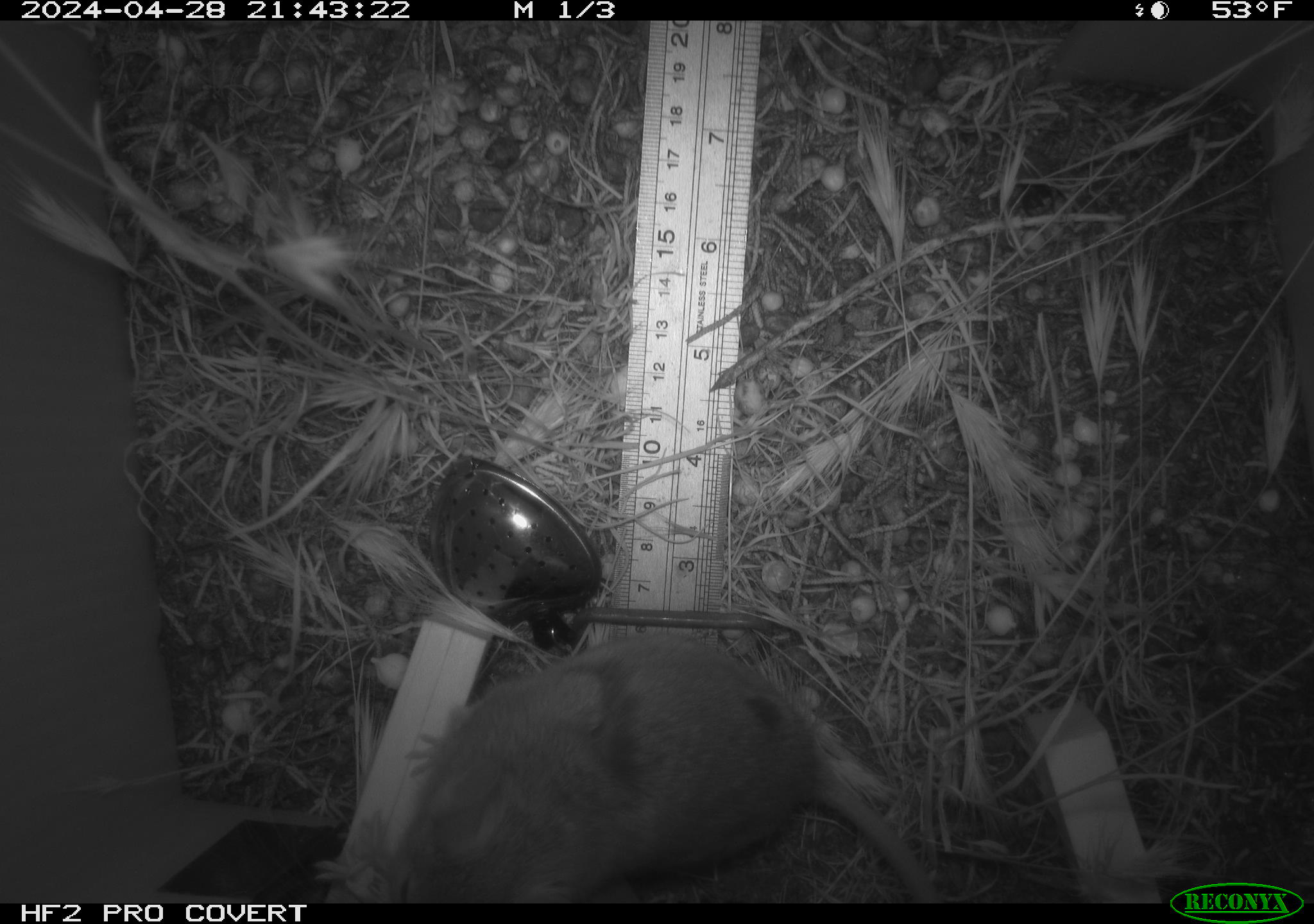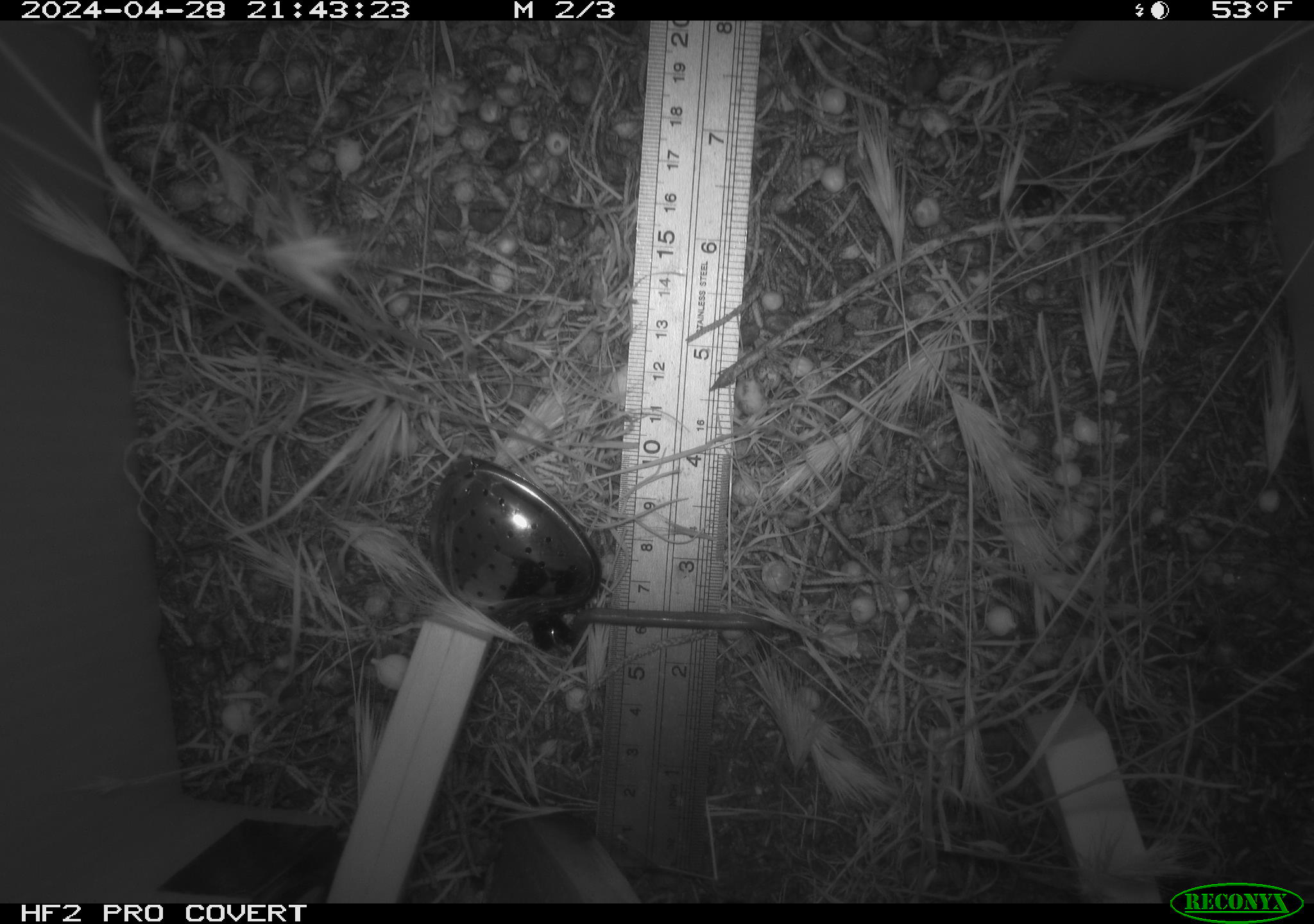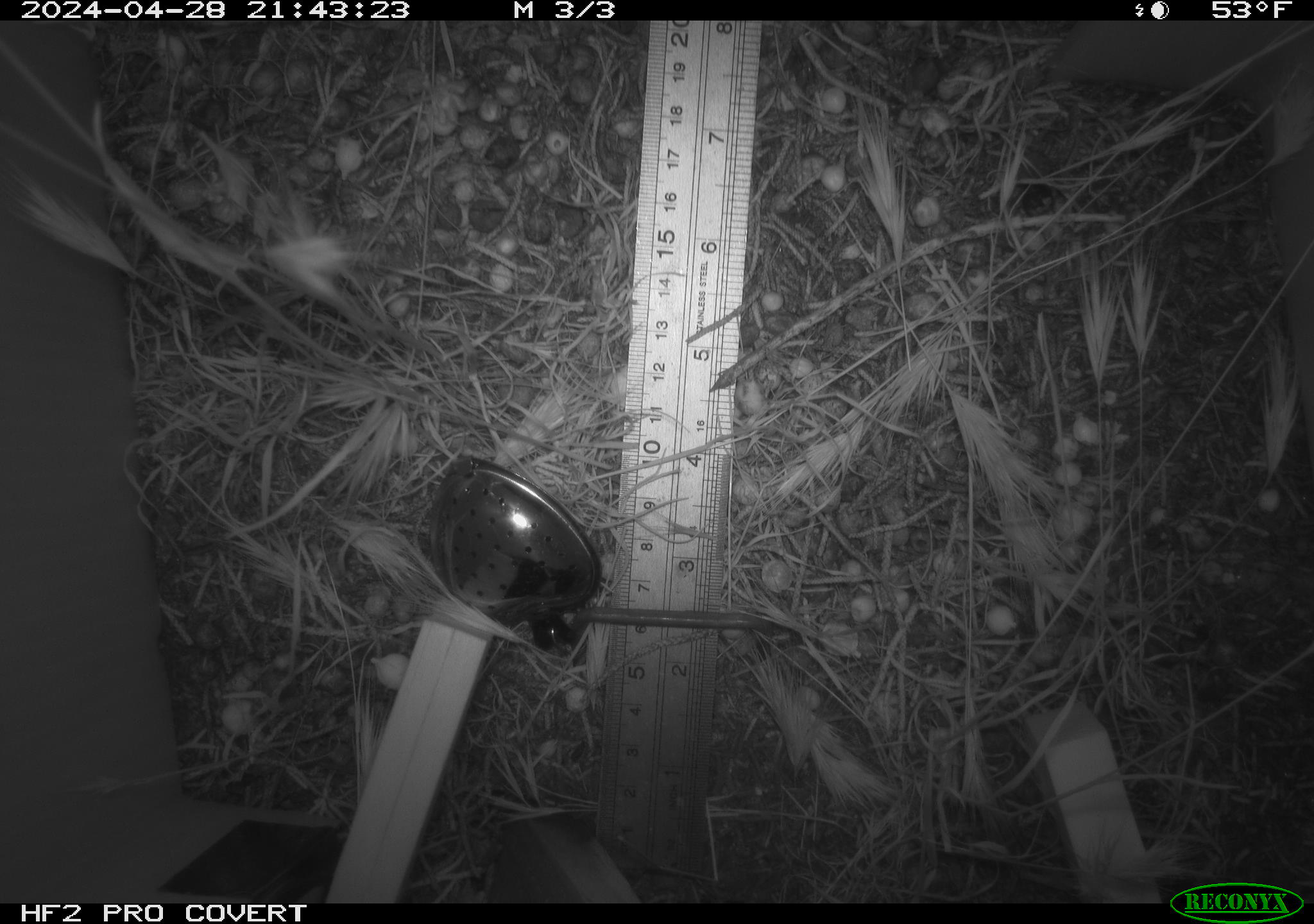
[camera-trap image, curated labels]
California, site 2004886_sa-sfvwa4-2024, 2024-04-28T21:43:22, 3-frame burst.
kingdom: Animalia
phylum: Chordata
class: Mammalia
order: Rodentia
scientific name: Rodentia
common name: mouse species